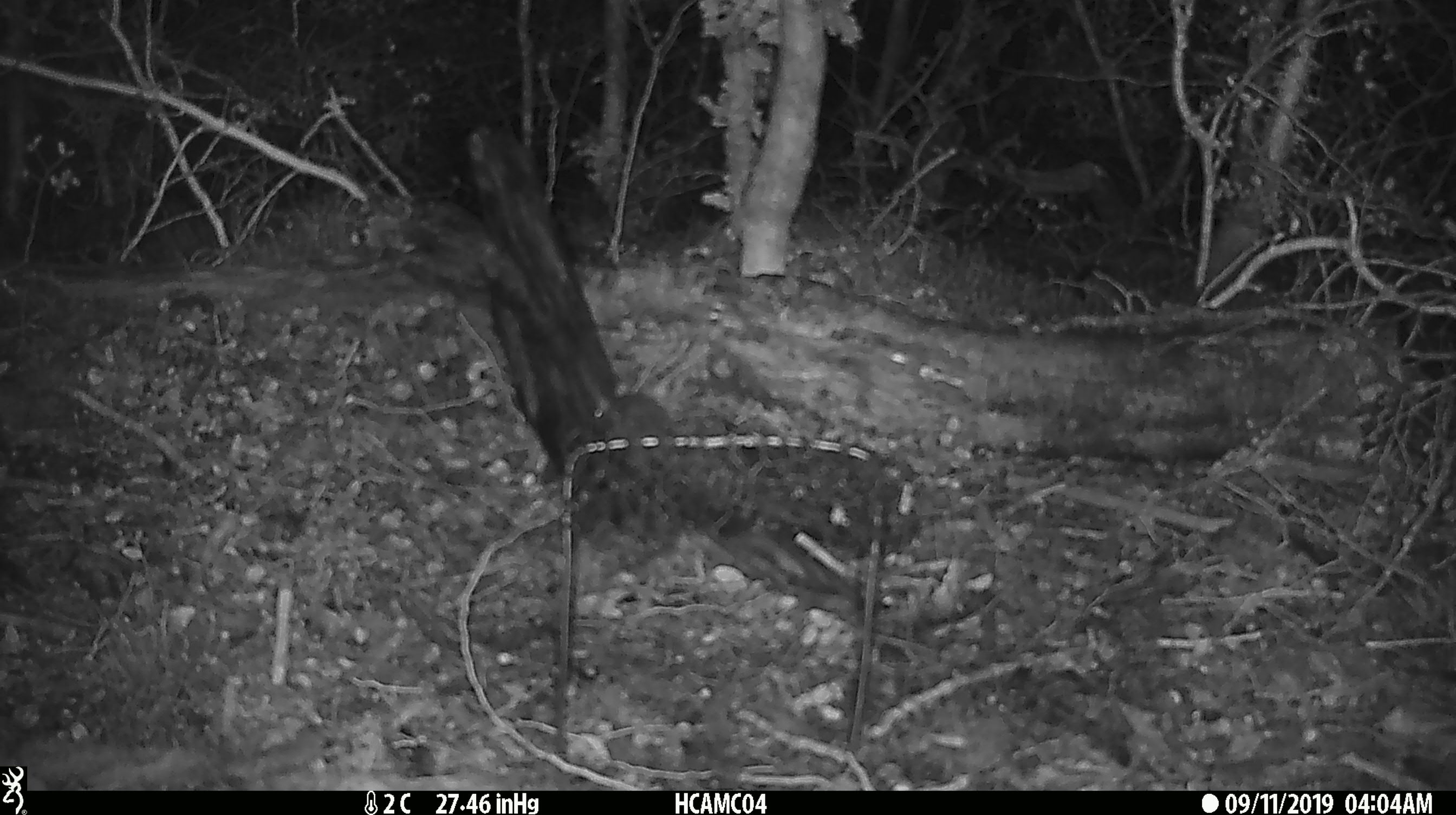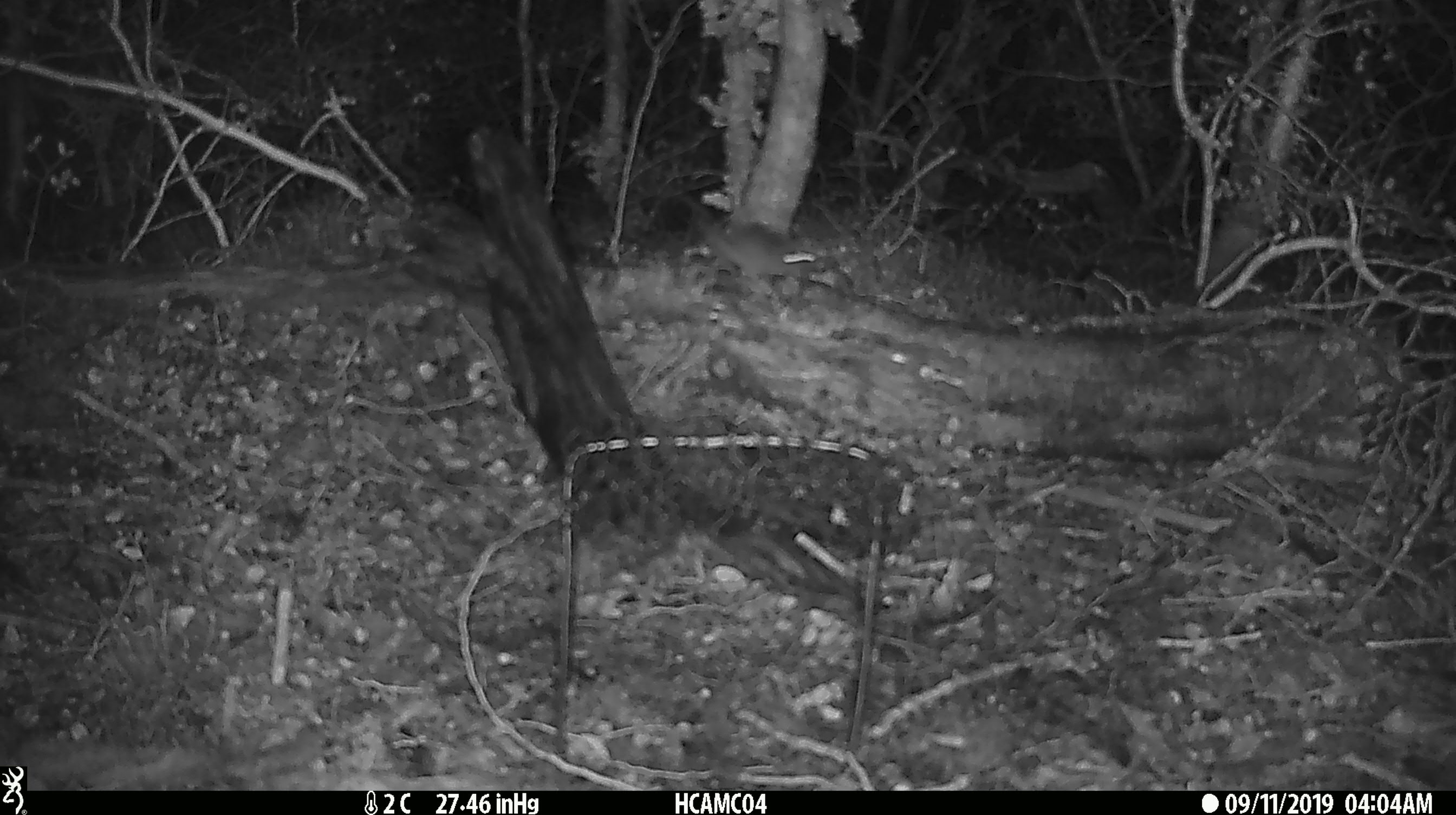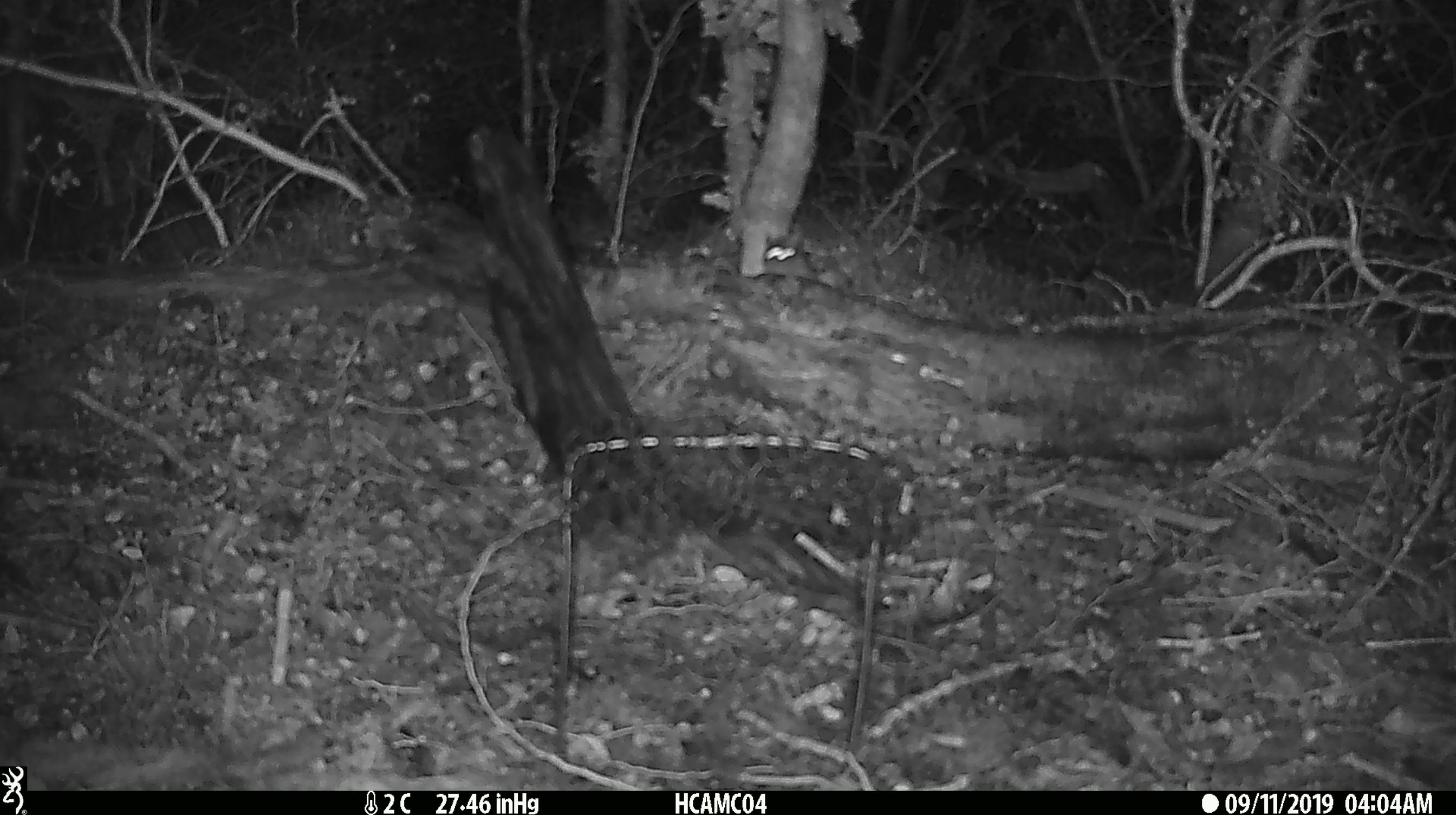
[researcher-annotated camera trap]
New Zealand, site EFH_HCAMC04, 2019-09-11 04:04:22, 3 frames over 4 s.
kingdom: Animalia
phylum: Chordata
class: Mammalia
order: Rodentia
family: Muridae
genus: Mus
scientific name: Mus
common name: mouse